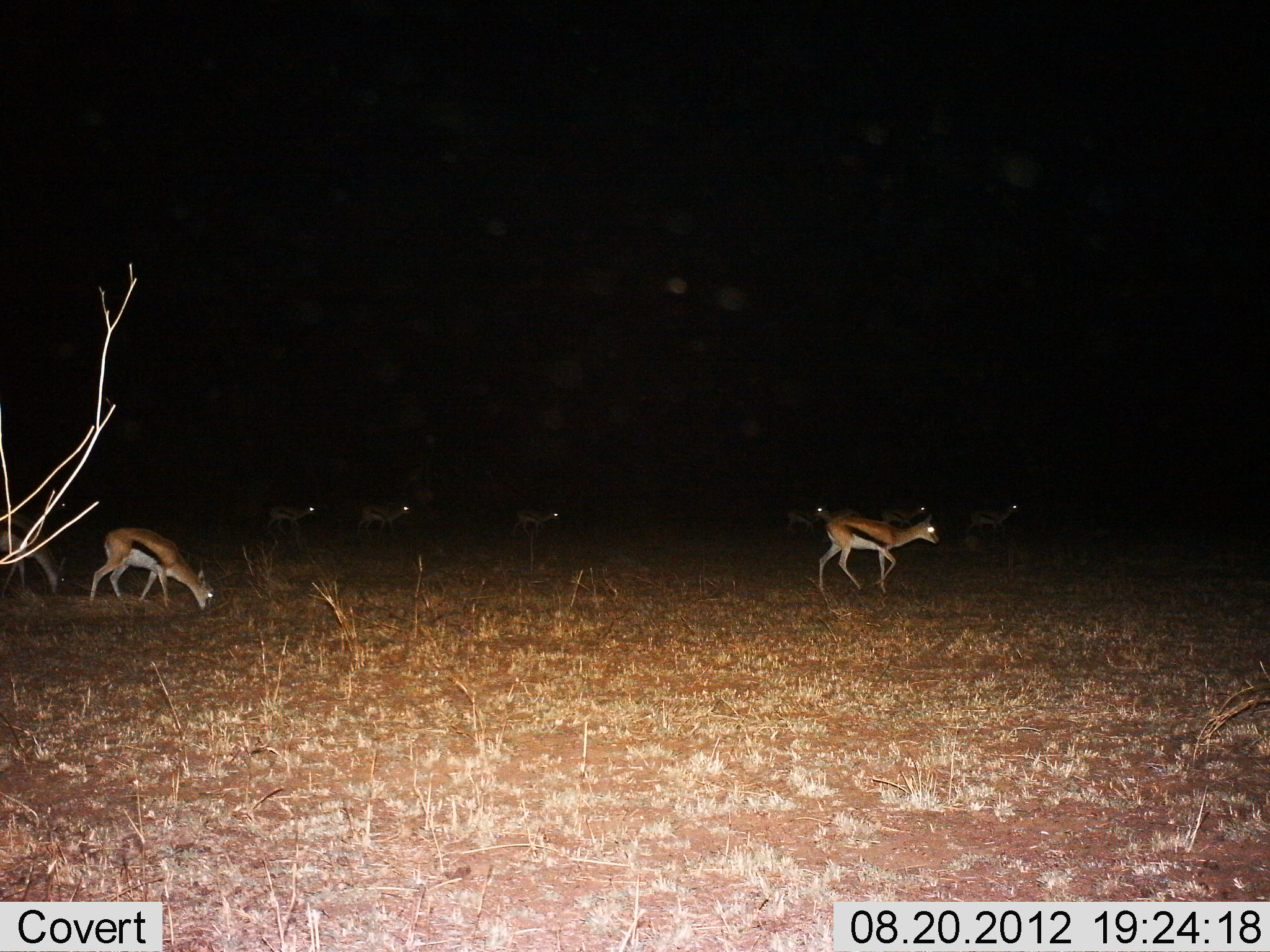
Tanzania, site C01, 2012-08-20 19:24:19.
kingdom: Animalia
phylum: Chordata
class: Mammalia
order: Artiodactyla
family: Bovidae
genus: Eudorcas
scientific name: Eudorcas thomsonii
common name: thomson's gazelle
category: gazellethomsons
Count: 9.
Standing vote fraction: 10%.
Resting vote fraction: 0%.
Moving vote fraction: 100%.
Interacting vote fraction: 0%.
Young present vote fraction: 0%.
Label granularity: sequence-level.